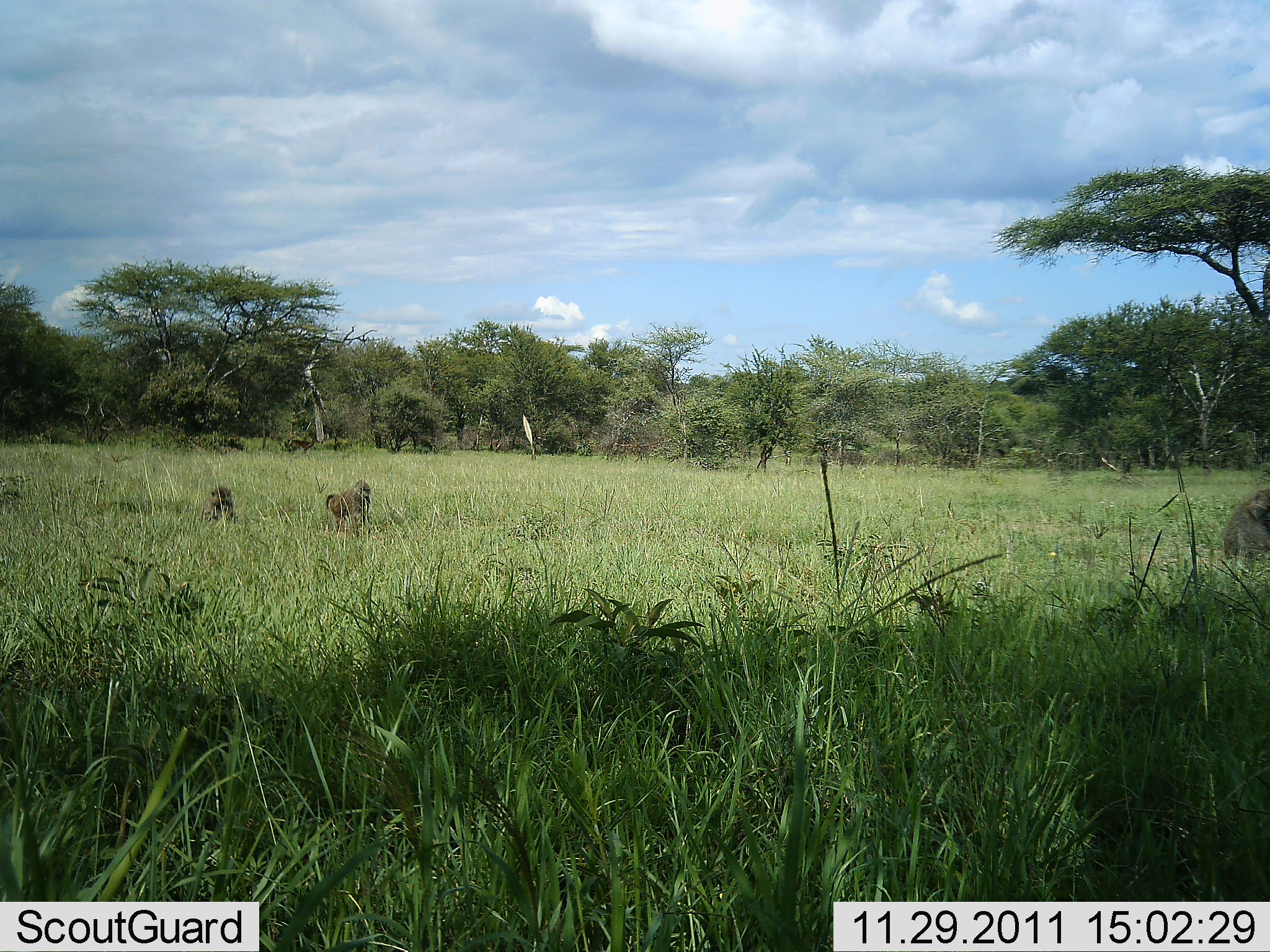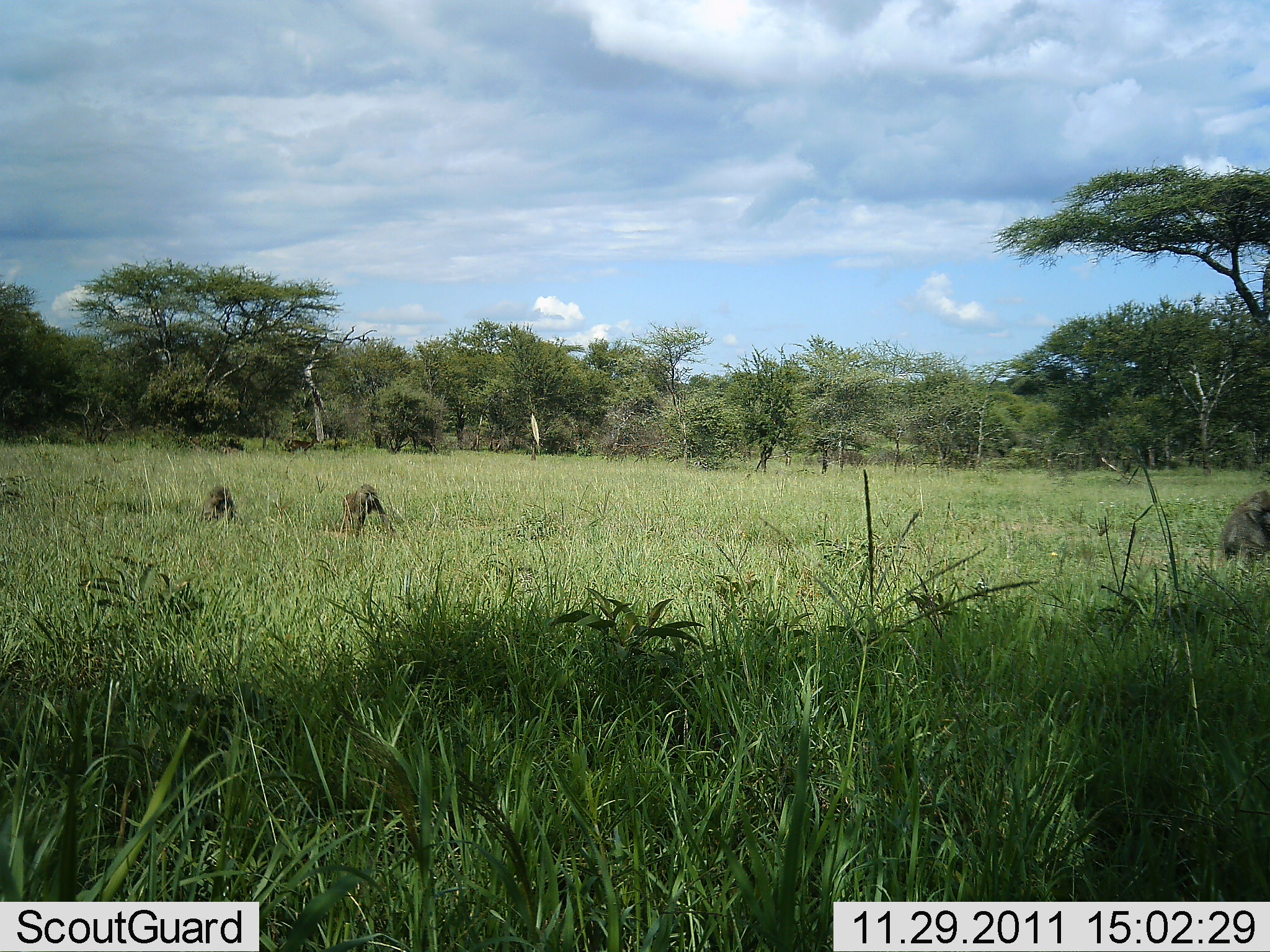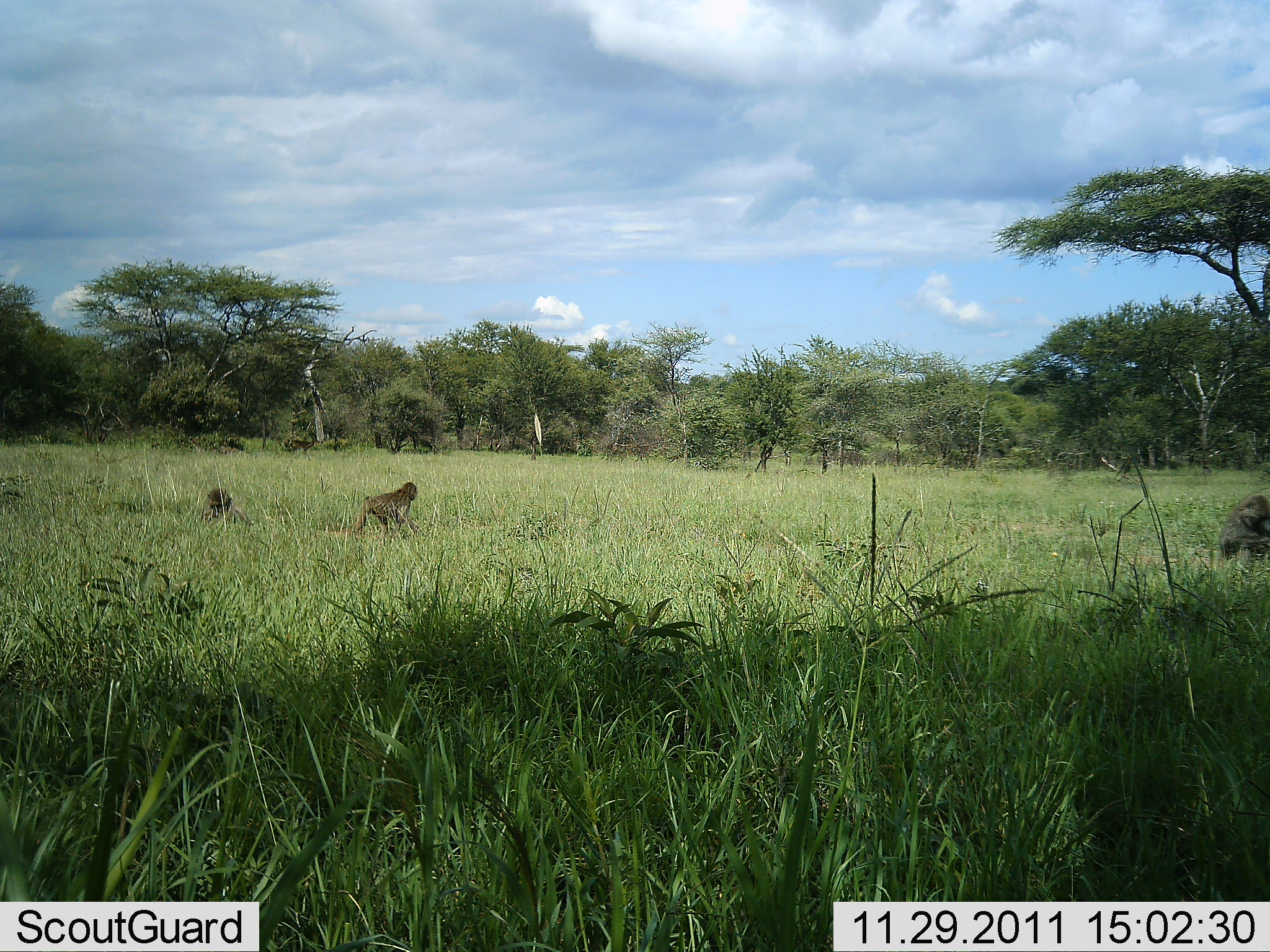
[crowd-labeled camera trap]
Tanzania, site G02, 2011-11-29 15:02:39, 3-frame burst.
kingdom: Animalia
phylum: Chordata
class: Mammalia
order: Primates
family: Cercopithecidae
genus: Papio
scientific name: Papio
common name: baboon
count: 3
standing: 8%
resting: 50%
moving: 100%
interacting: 8%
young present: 0%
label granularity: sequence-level